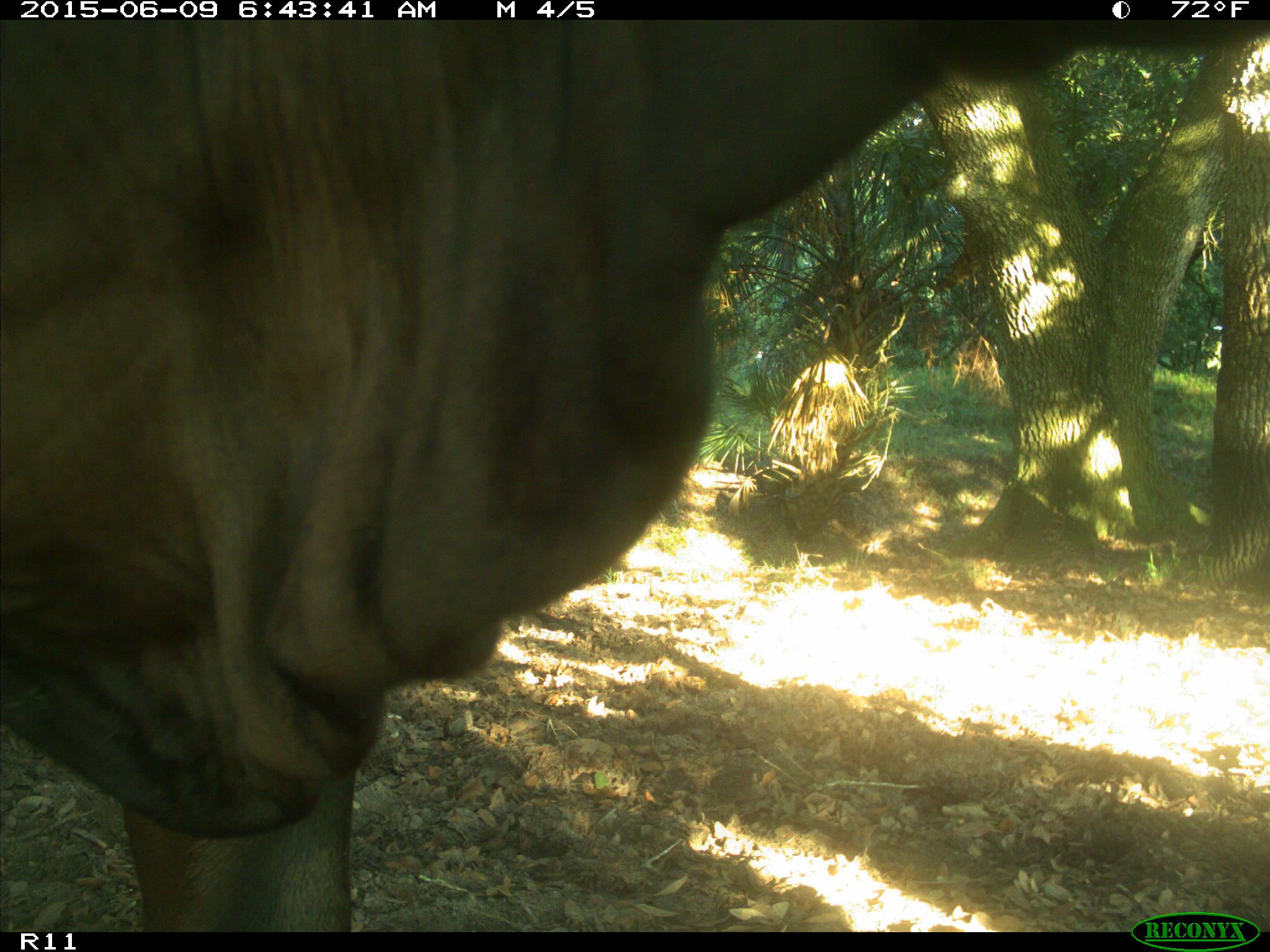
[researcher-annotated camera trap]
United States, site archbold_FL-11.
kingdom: Animalia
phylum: Chordata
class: Mammalia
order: Artiodactyla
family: Bovidae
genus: Bos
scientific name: Bos taurus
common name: domestic cow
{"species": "Bos taurus (domestic cow)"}